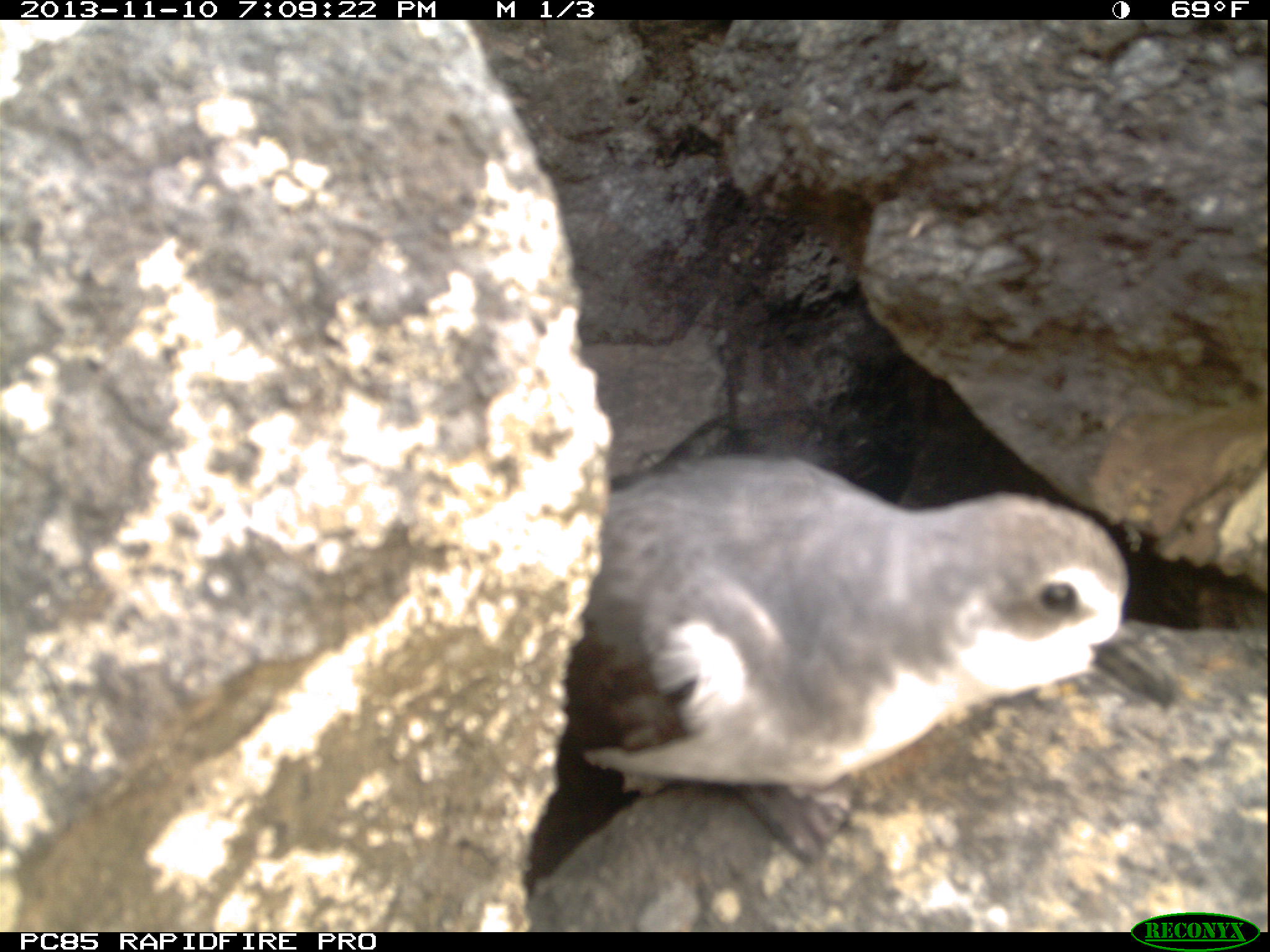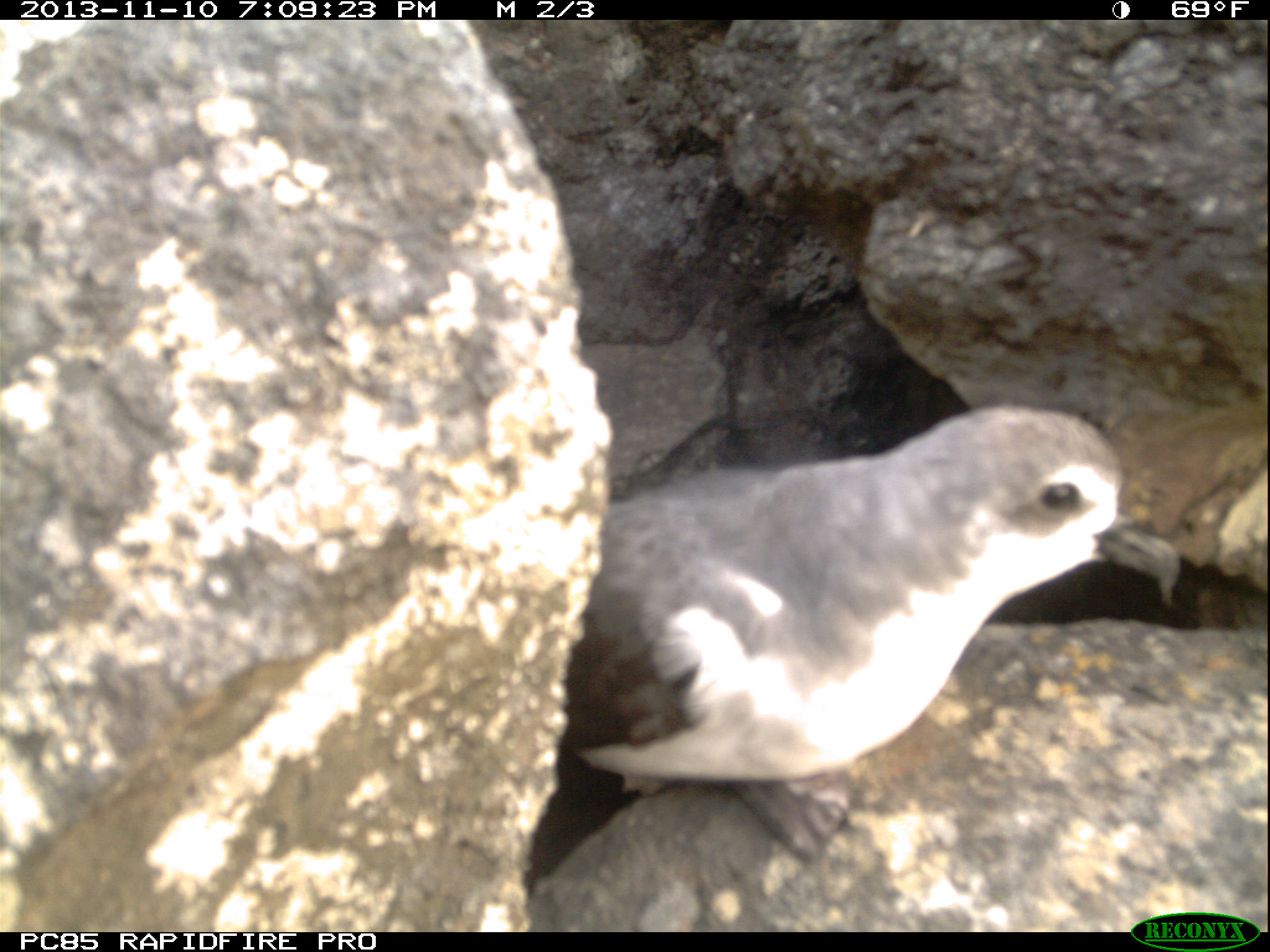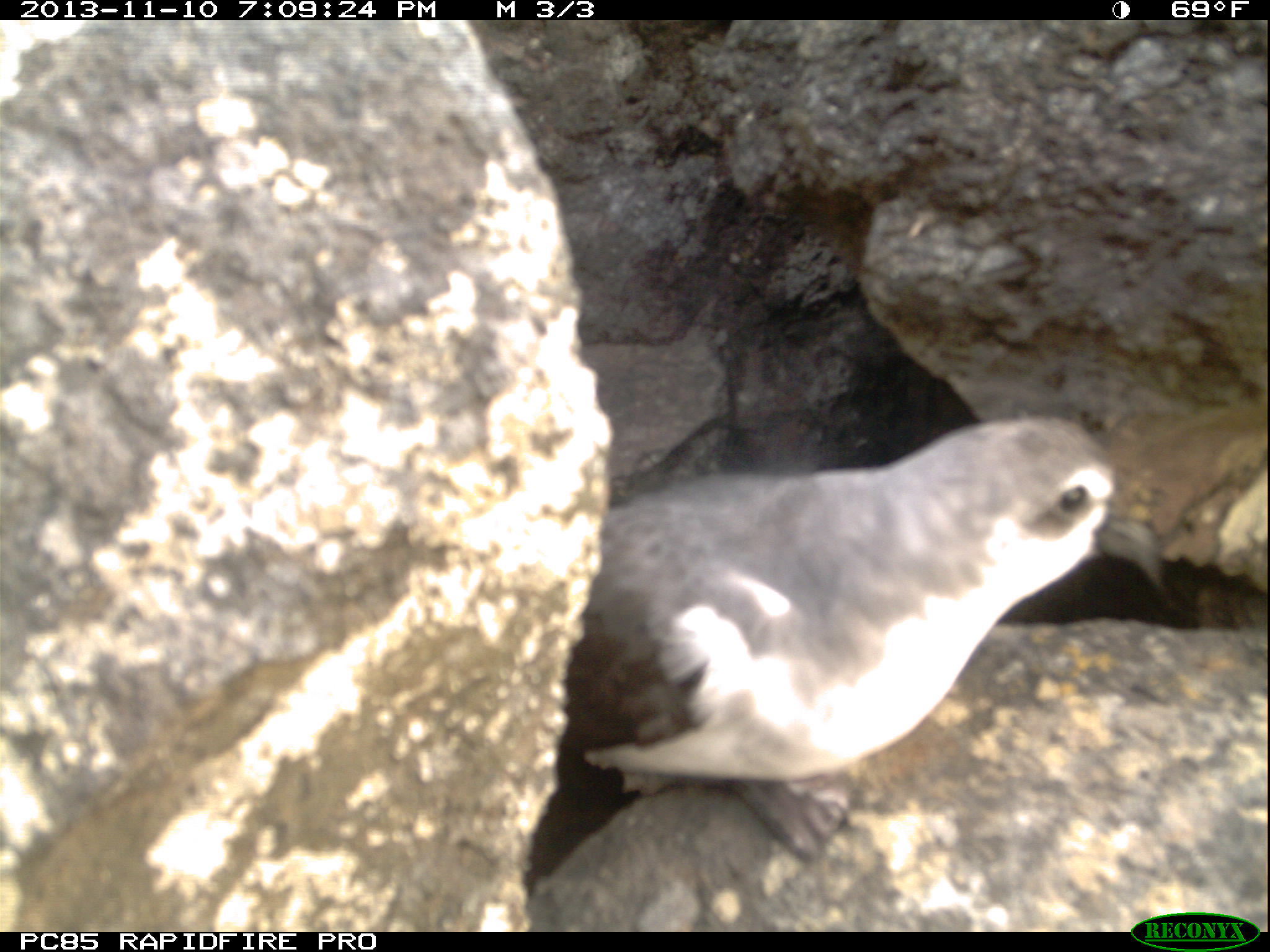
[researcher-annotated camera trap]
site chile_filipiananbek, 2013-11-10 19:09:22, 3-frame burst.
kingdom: Animalia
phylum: Chordata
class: Aves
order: Procellariiformes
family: Procellariidae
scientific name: Procellariidae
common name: petrel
Petrel (Procellariidae).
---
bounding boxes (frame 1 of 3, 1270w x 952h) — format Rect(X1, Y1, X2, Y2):
petrel: Rect(498, 454, 1210, 932)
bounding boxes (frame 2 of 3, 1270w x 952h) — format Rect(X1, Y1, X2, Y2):
petrel: Rect(507, 397, 1222, 926)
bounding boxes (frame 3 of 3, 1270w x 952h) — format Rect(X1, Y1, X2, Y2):
petrel: Rect(501, 410, 1209, 931)